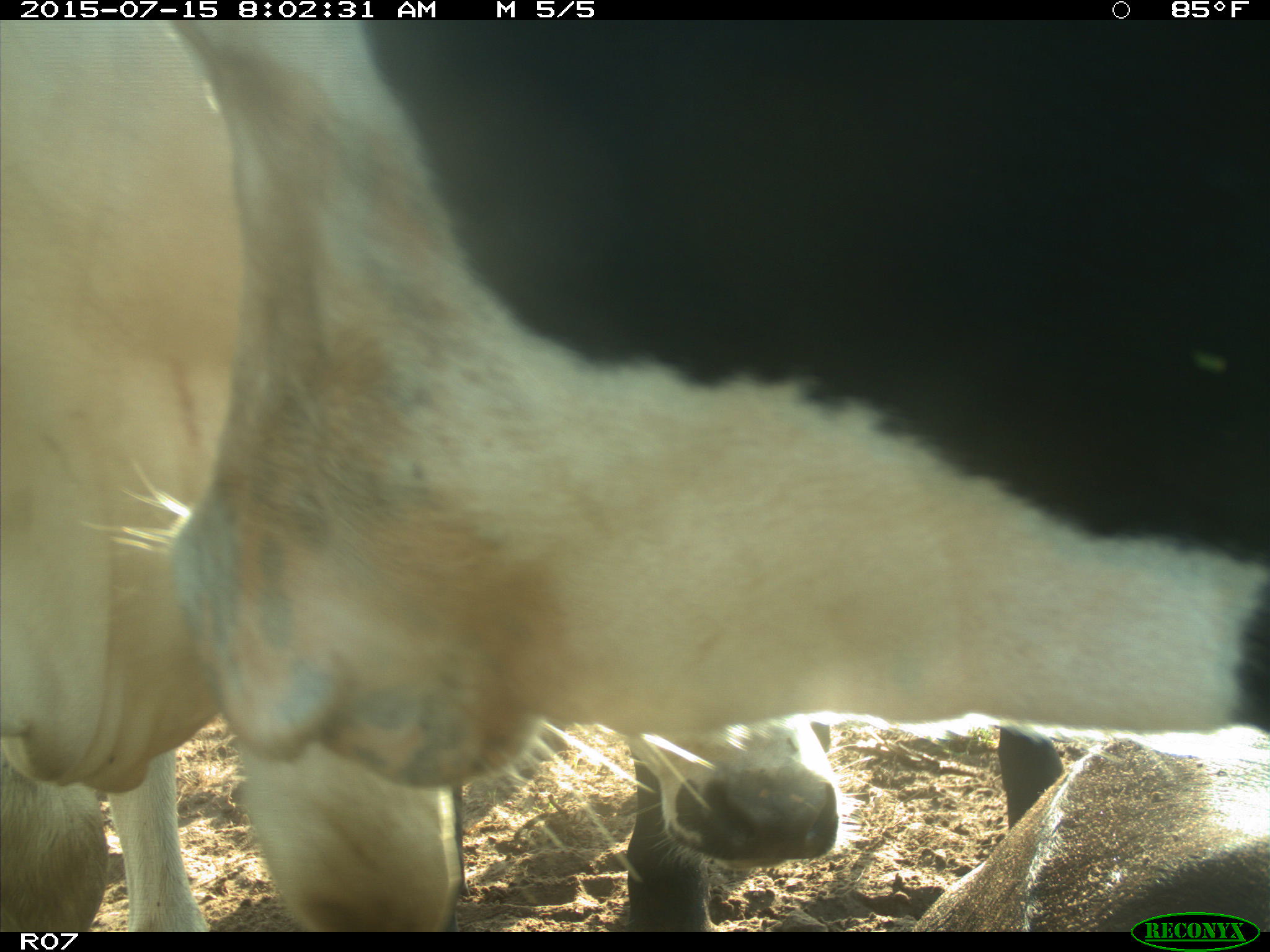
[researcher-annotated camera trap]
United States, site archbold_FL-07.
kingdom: Animalia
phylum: Chordata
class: Mammalia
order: Artiodactyla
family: Bovidae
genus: Bos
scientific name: Bos taurus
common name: domestic cow